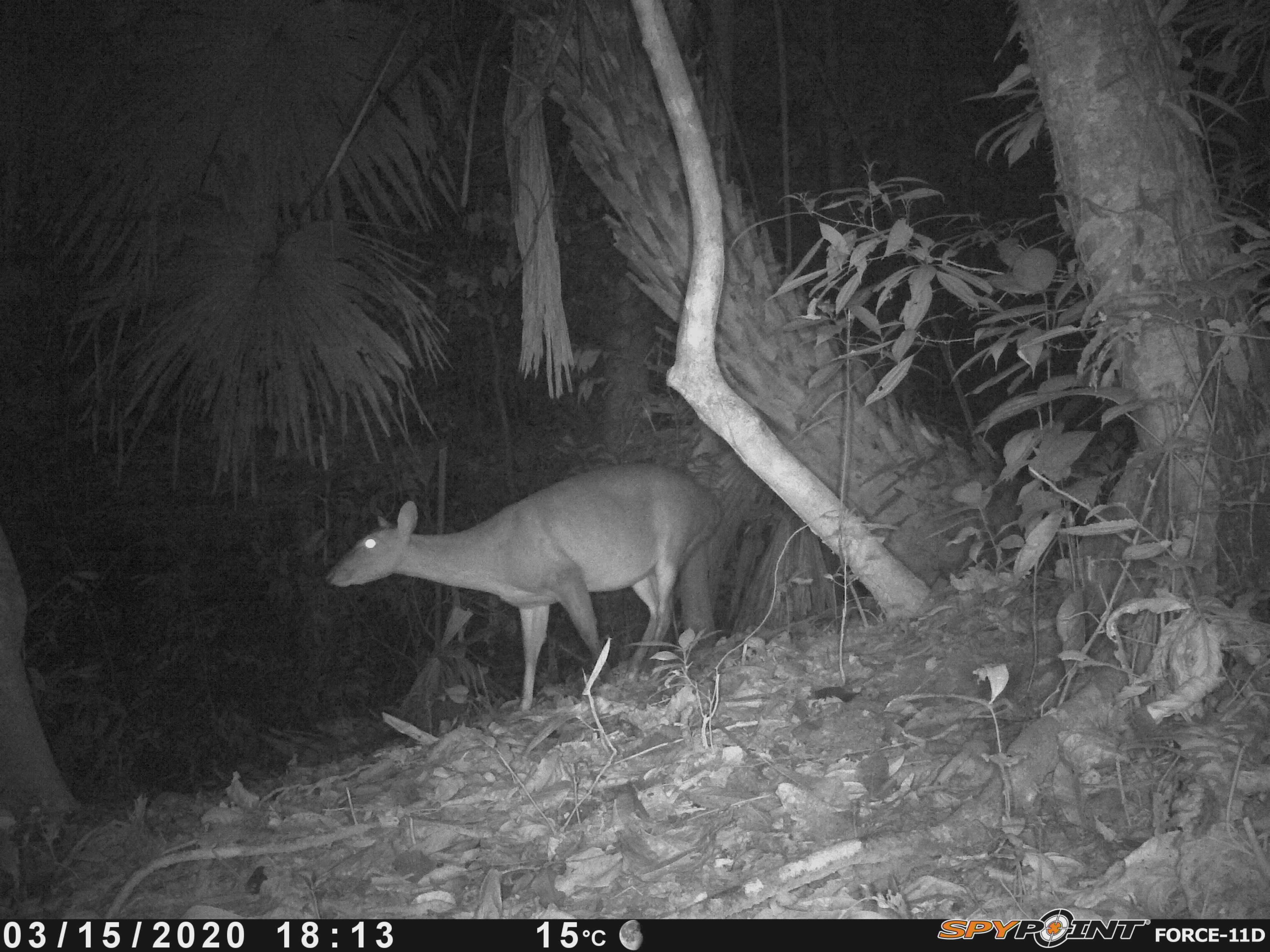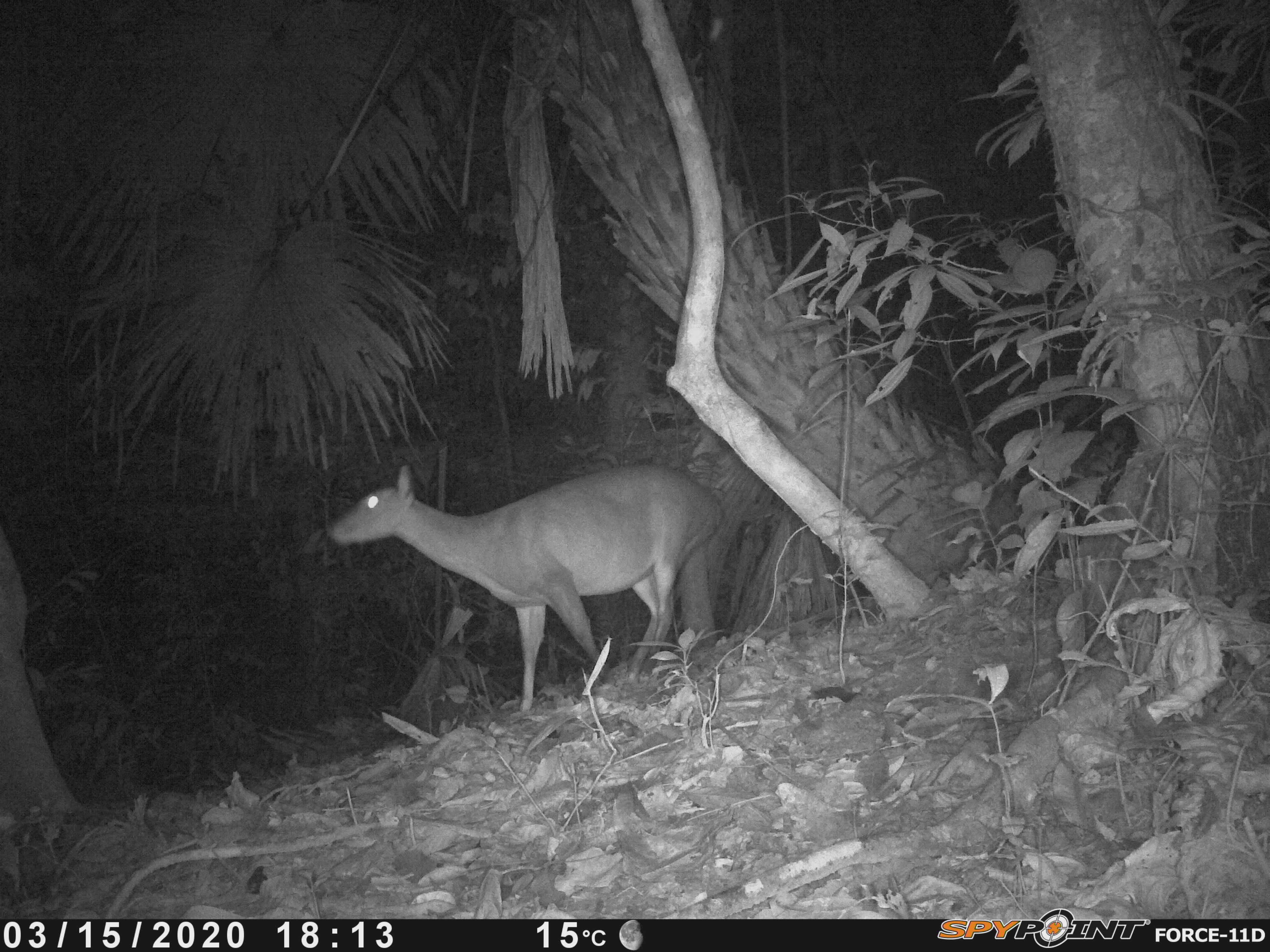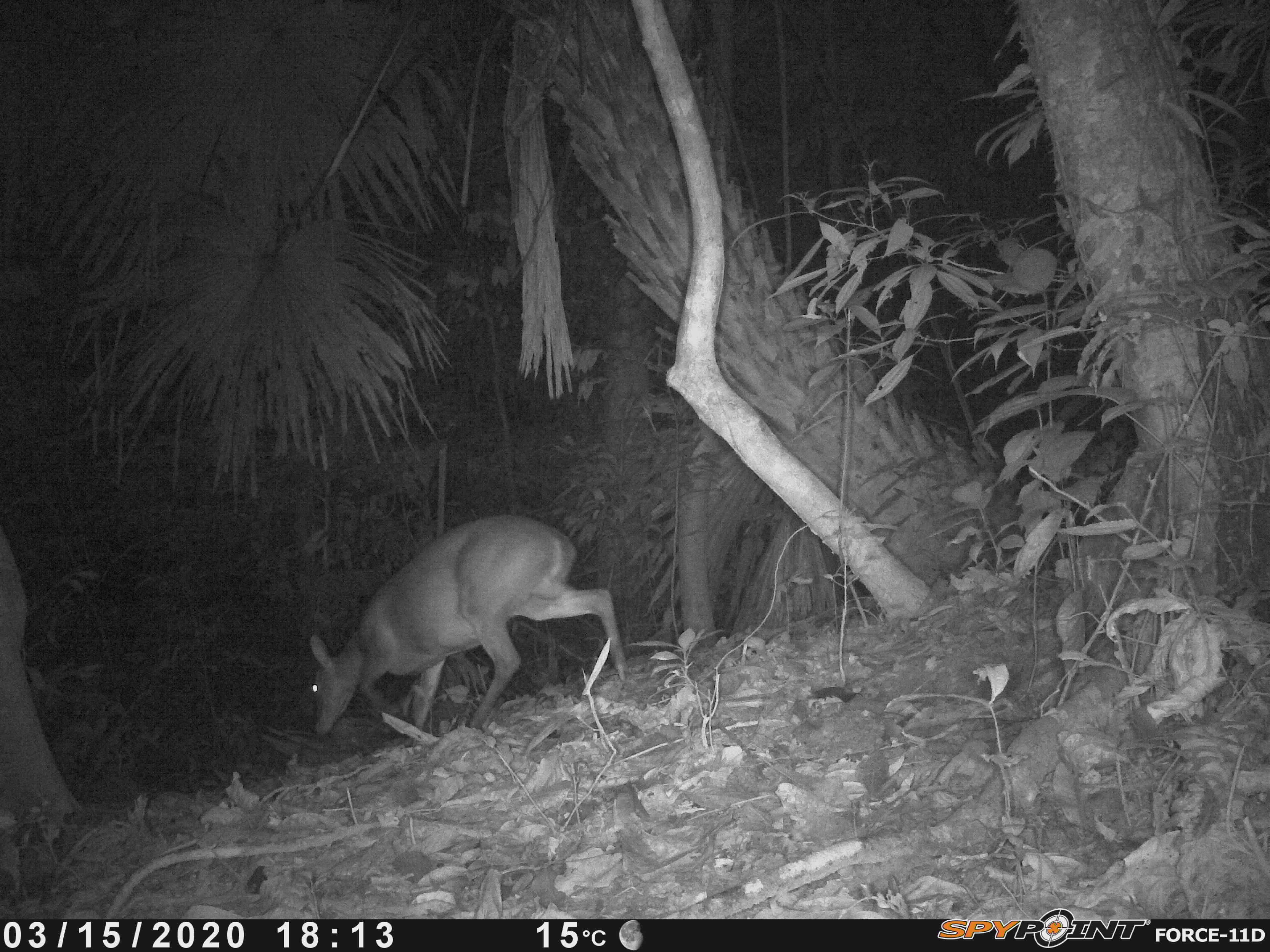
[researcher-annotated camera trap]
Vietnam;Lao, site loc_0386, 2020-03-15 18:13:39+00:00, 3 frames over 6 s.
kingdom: Animalia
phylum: Chordata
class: Mammalia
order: Artiodactyla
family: Cervidae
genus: Muntiacus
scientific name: Muntiacus vuquangensis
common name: large-antlered muntjac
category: large antlered muntjac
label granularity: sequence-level